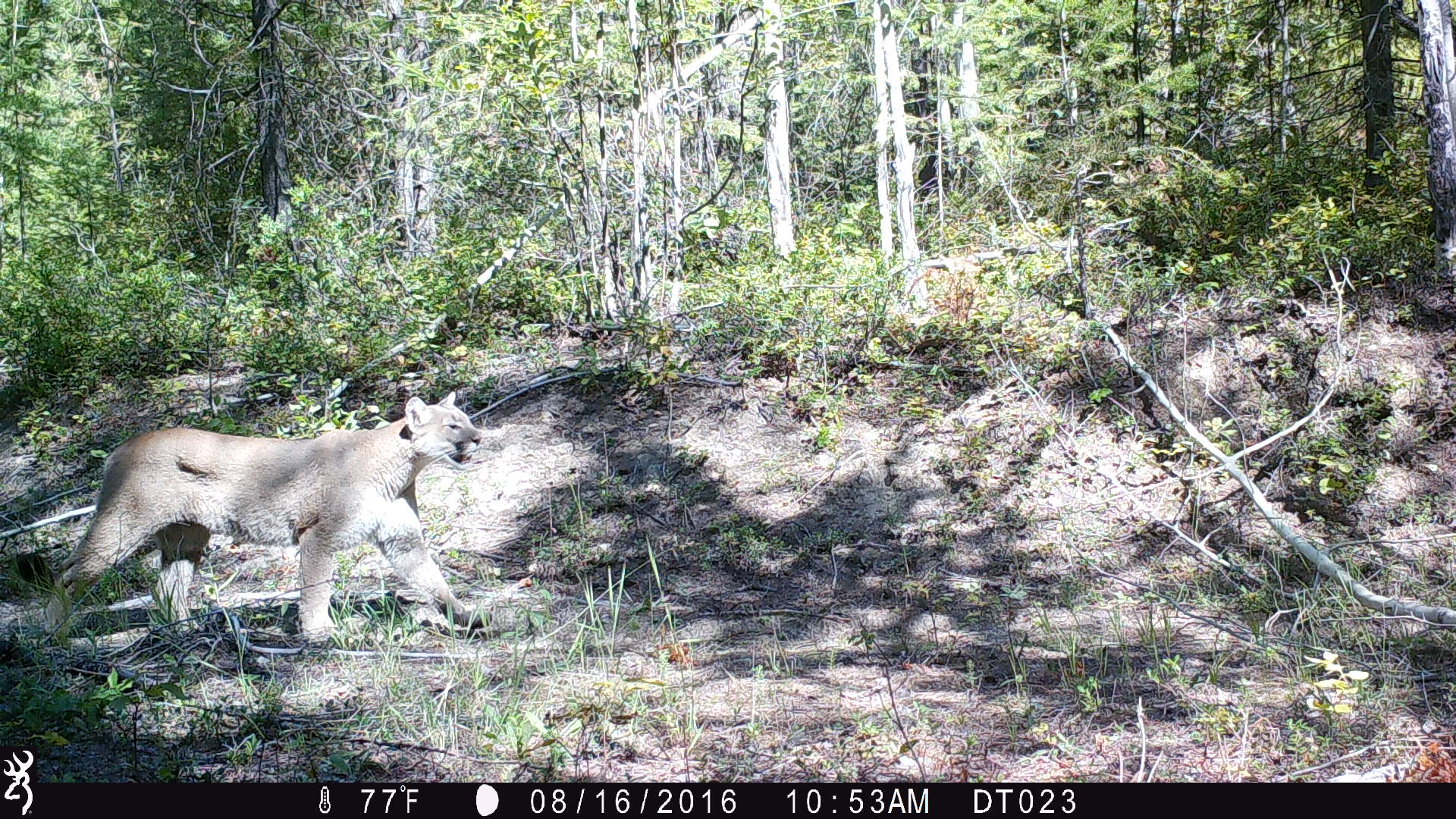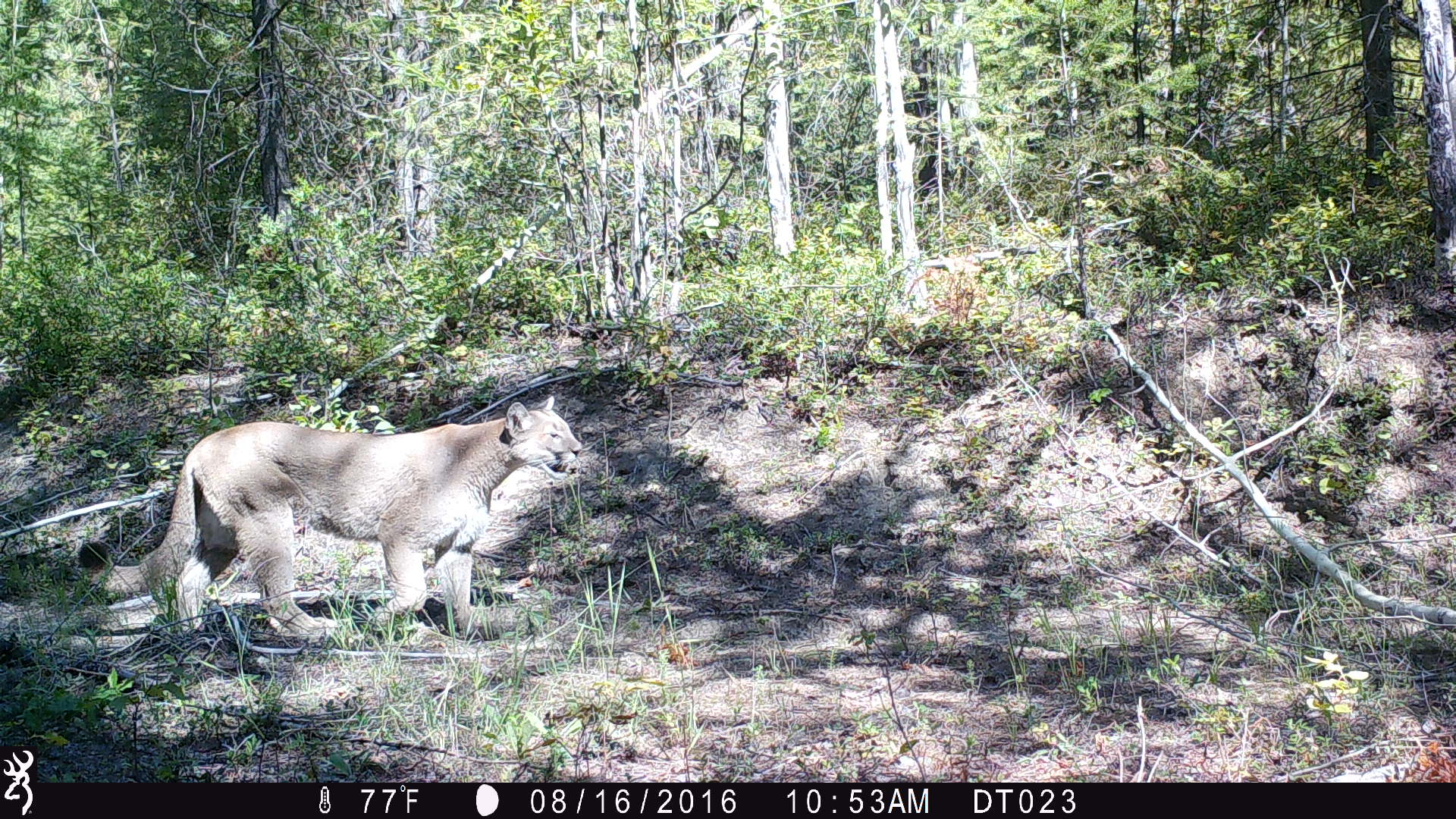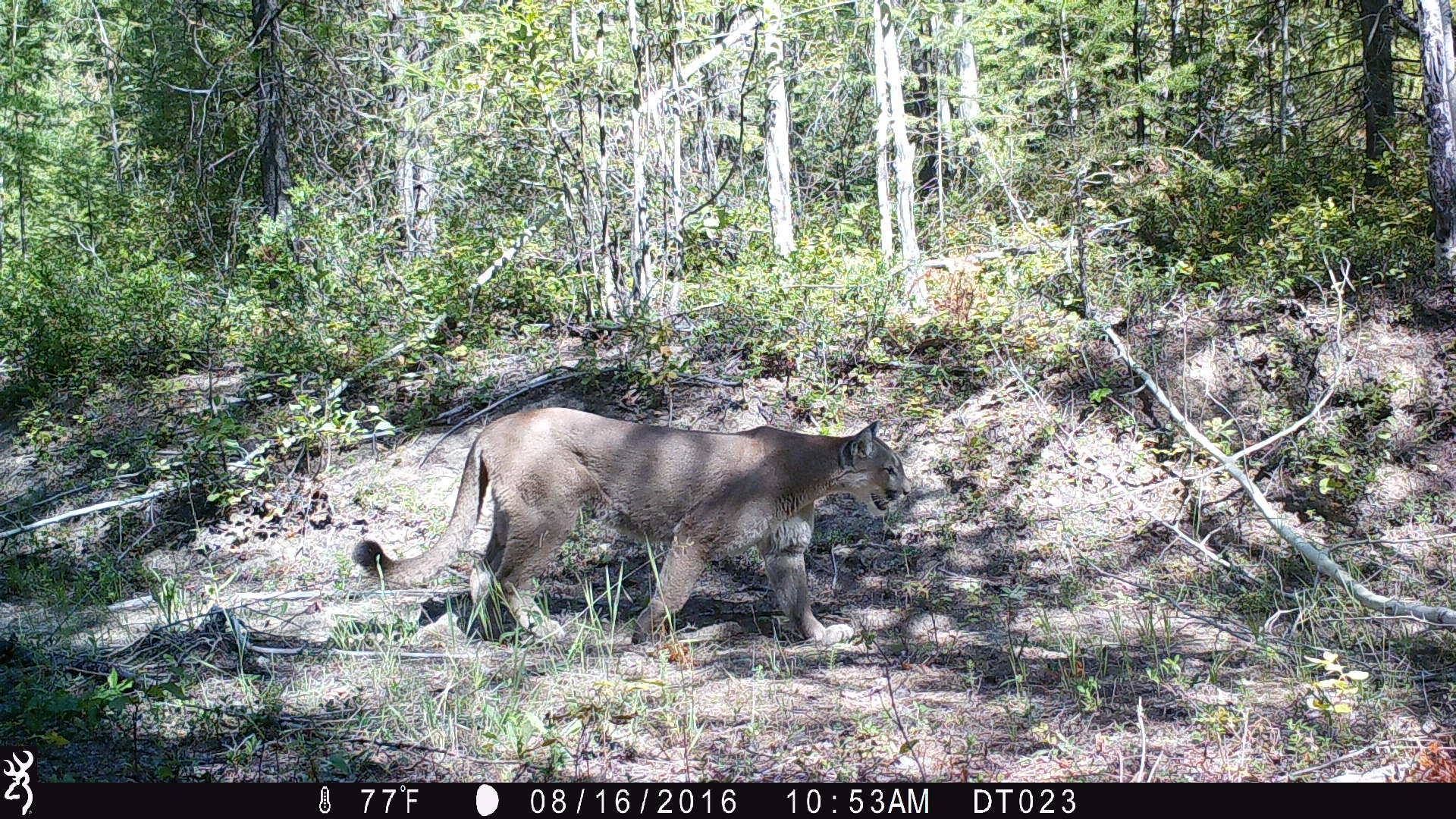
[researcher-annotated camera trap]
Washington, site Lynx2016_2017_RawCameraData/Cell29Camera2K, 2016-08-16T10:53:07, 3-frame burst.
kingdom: Animalia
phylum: Chordata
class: Mammalia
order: Carnivora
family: Felidae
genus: Puma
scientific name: Puma concolor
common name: mountain lion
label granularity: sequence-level